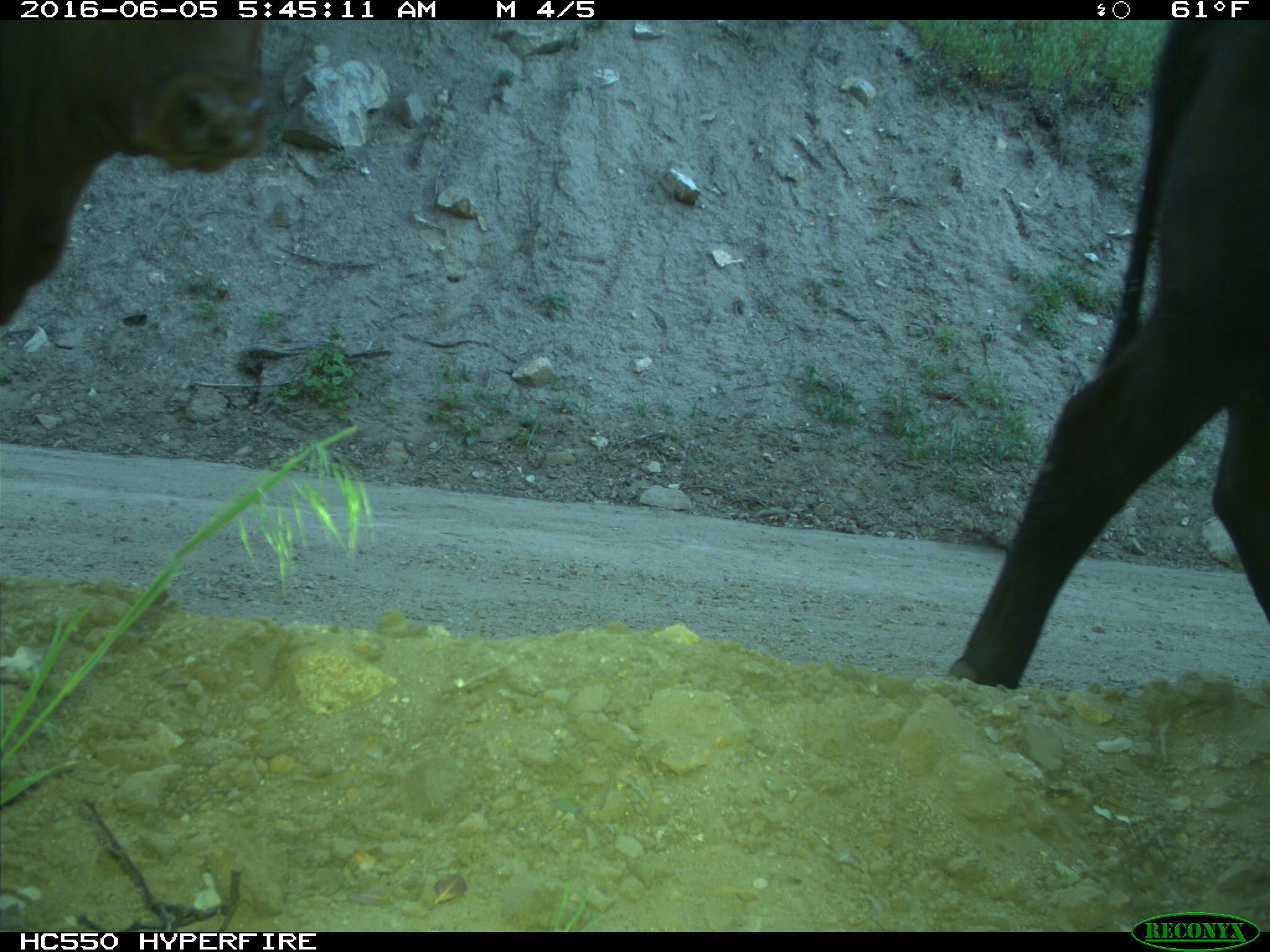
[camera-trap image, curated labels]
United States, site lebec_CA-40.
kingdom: Animalia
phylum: Chordata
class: Mammalia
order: Artiodactyla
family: Bovidae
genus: Bos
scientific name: Bos taurus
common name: domestic cow